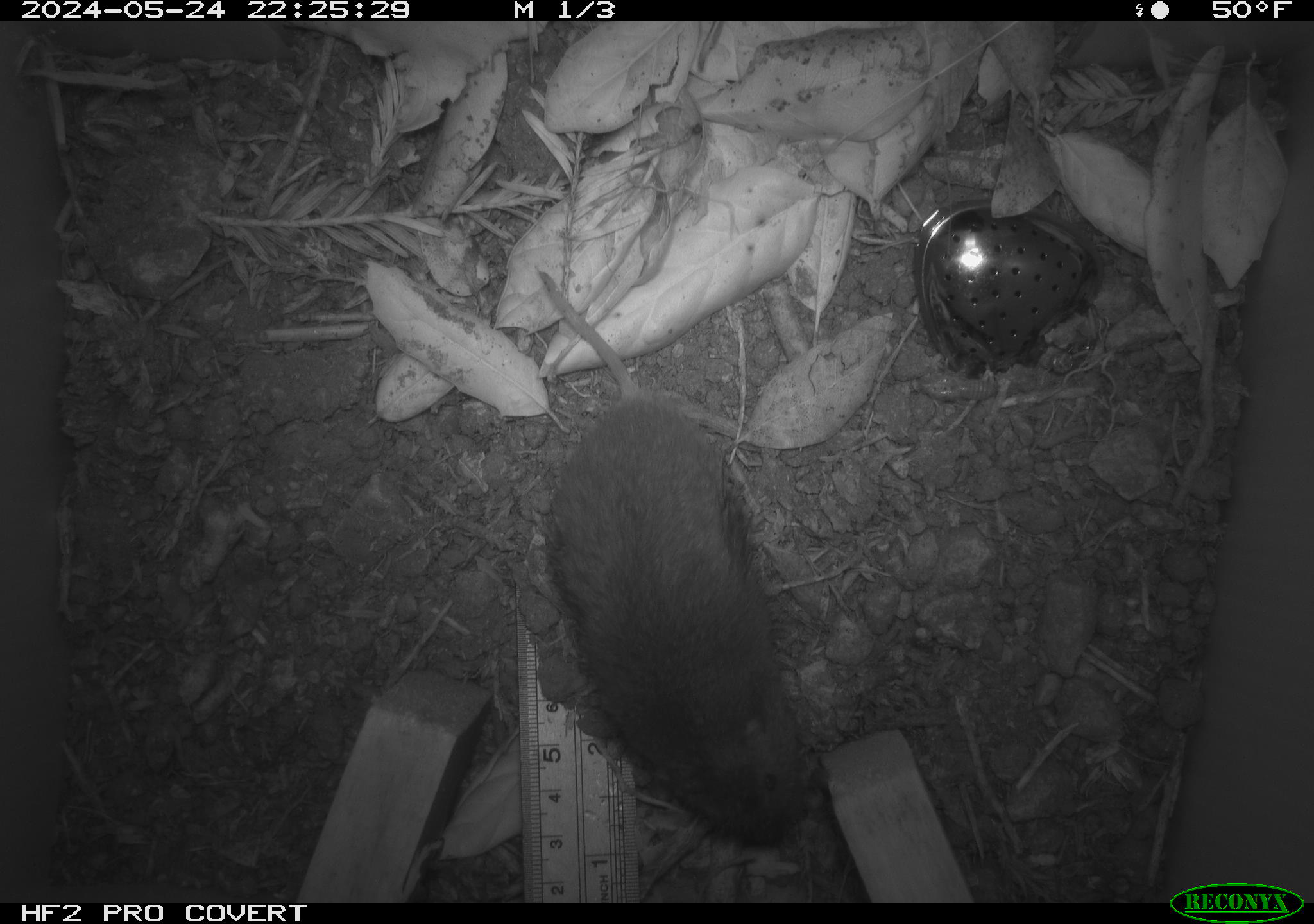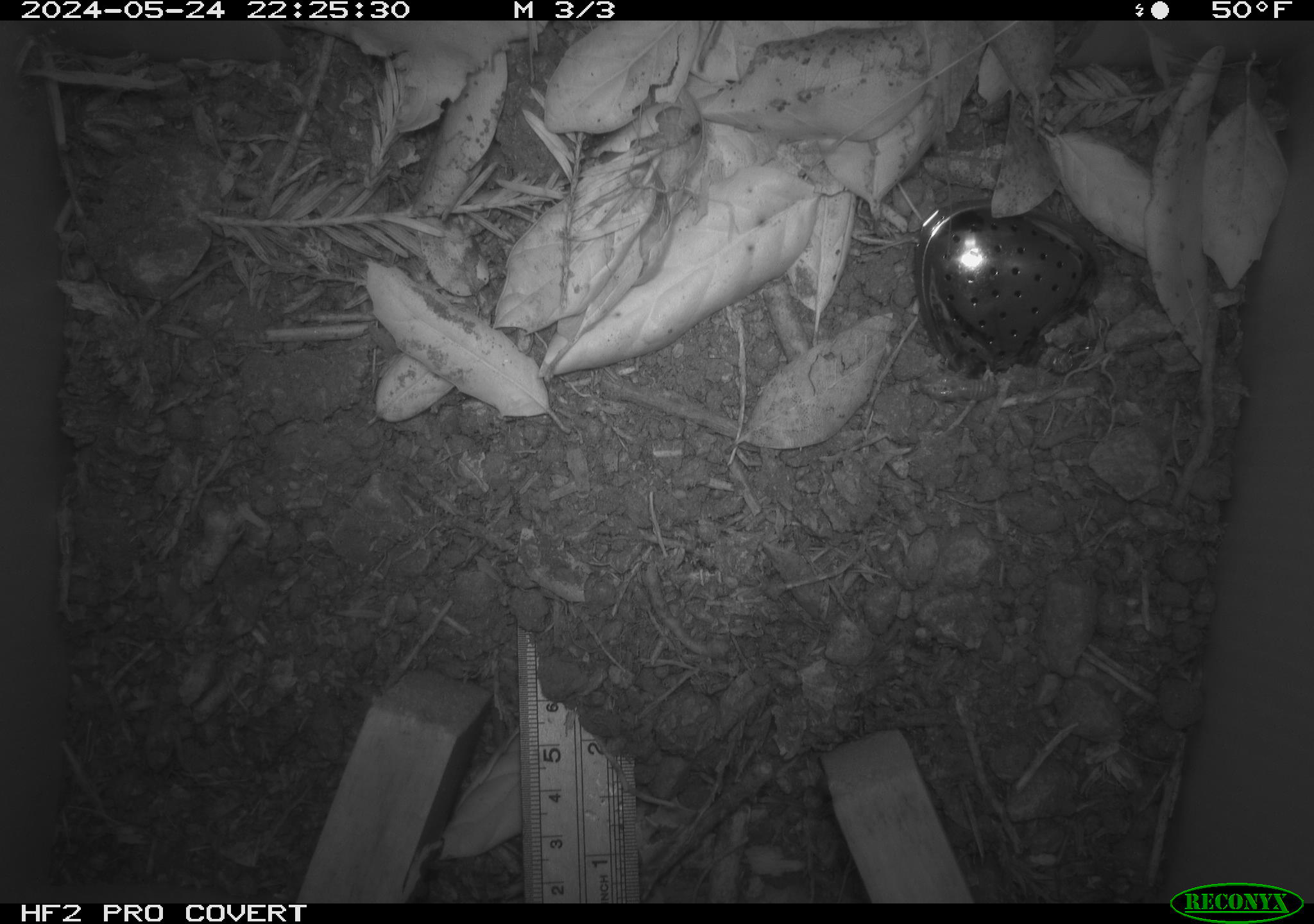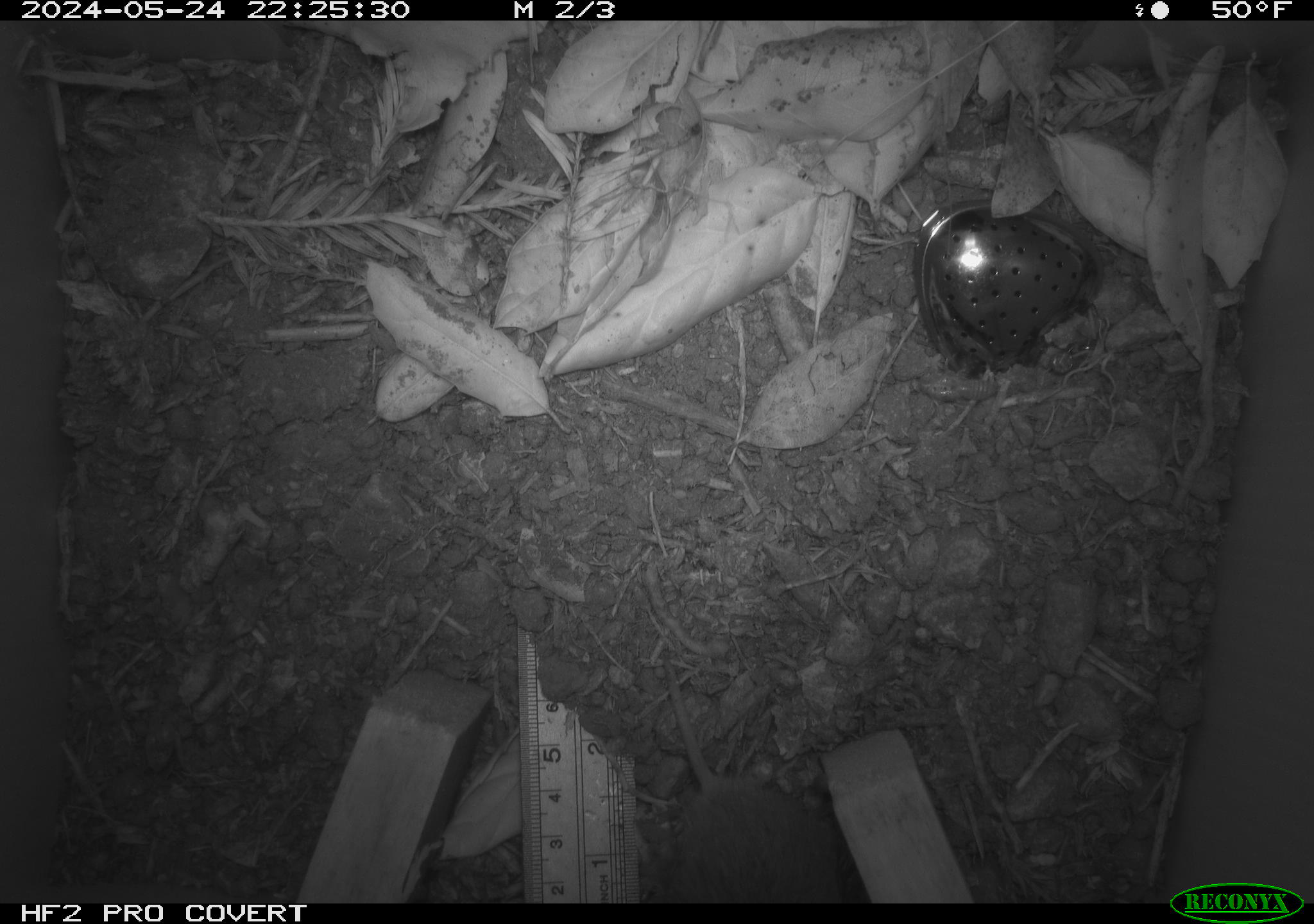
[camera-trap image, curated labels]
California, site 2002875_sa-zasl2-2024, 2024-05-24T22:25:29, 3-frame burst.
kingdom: Animalia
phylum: Chordata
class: Mammalia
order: Rodentia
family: Geomyidae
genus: Thomomys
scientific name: Thomomys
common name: smooth-toothed pocket gophers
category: thomomys species